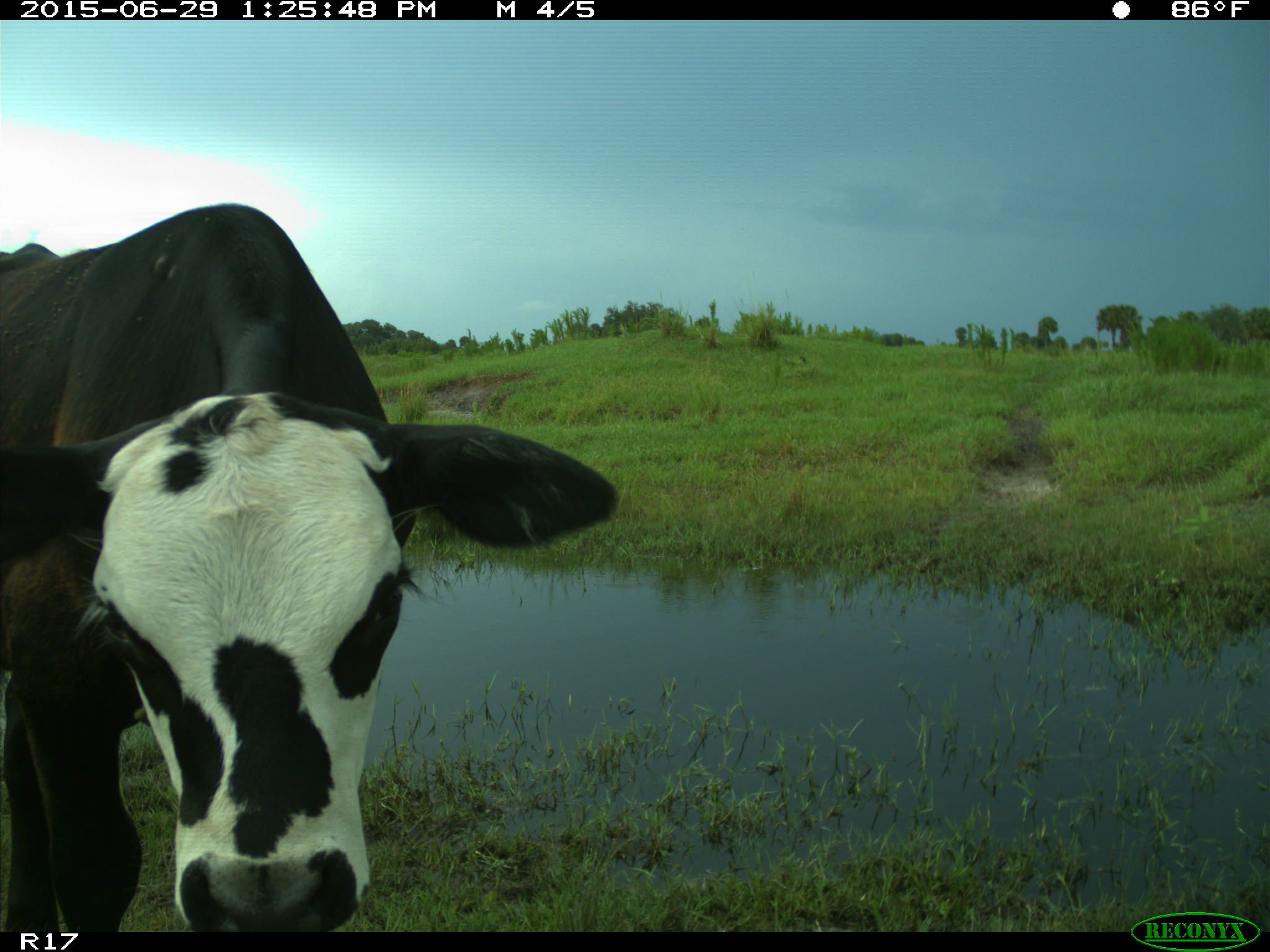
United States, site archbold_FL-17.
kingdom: Animalia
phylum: Chordata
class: Mammalia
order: Artiodactyla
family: Bovidae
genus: Bos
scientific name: Bos taurus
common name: domestic cow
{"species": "Bos taurus (domestic cow)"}